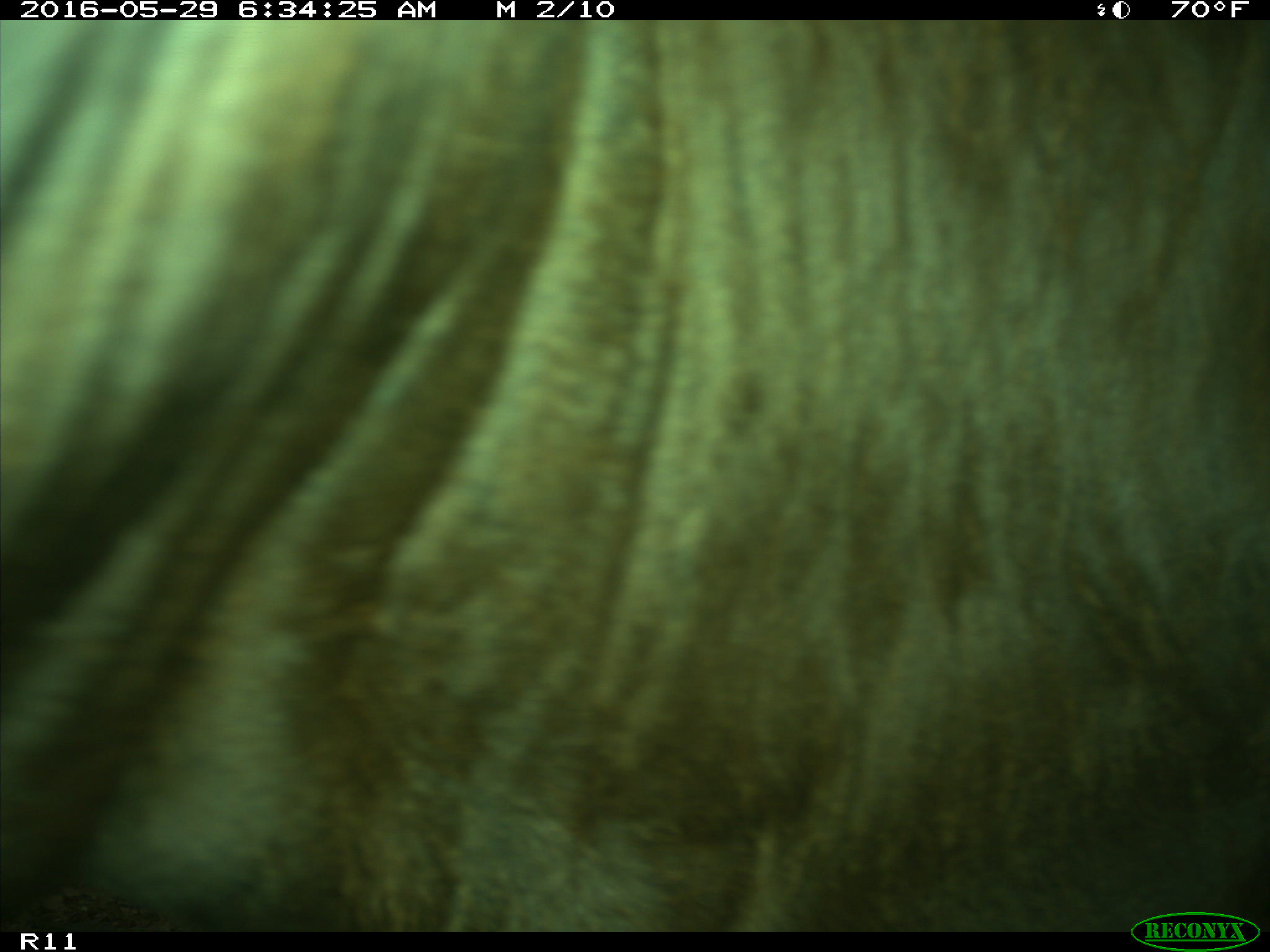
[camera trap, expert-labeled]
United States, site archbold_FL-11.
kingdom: Animalia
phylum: Chordata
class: Mammalia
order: Artiodactyla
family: Bovidae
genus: Bos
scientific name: Bos taurus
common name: domestic cow